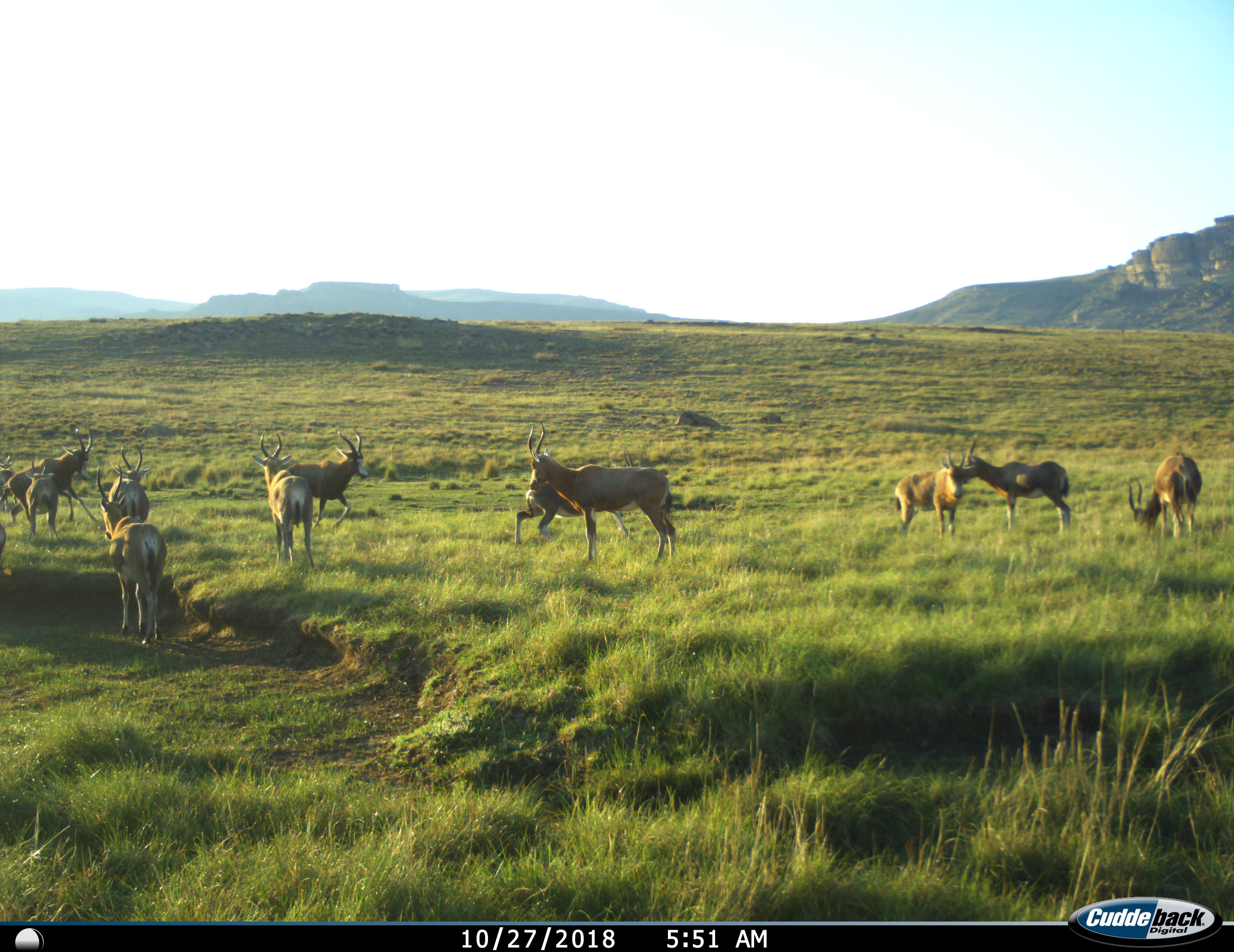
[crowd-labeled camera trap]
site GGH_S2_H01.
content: unidentified animal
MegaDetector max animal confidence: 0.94